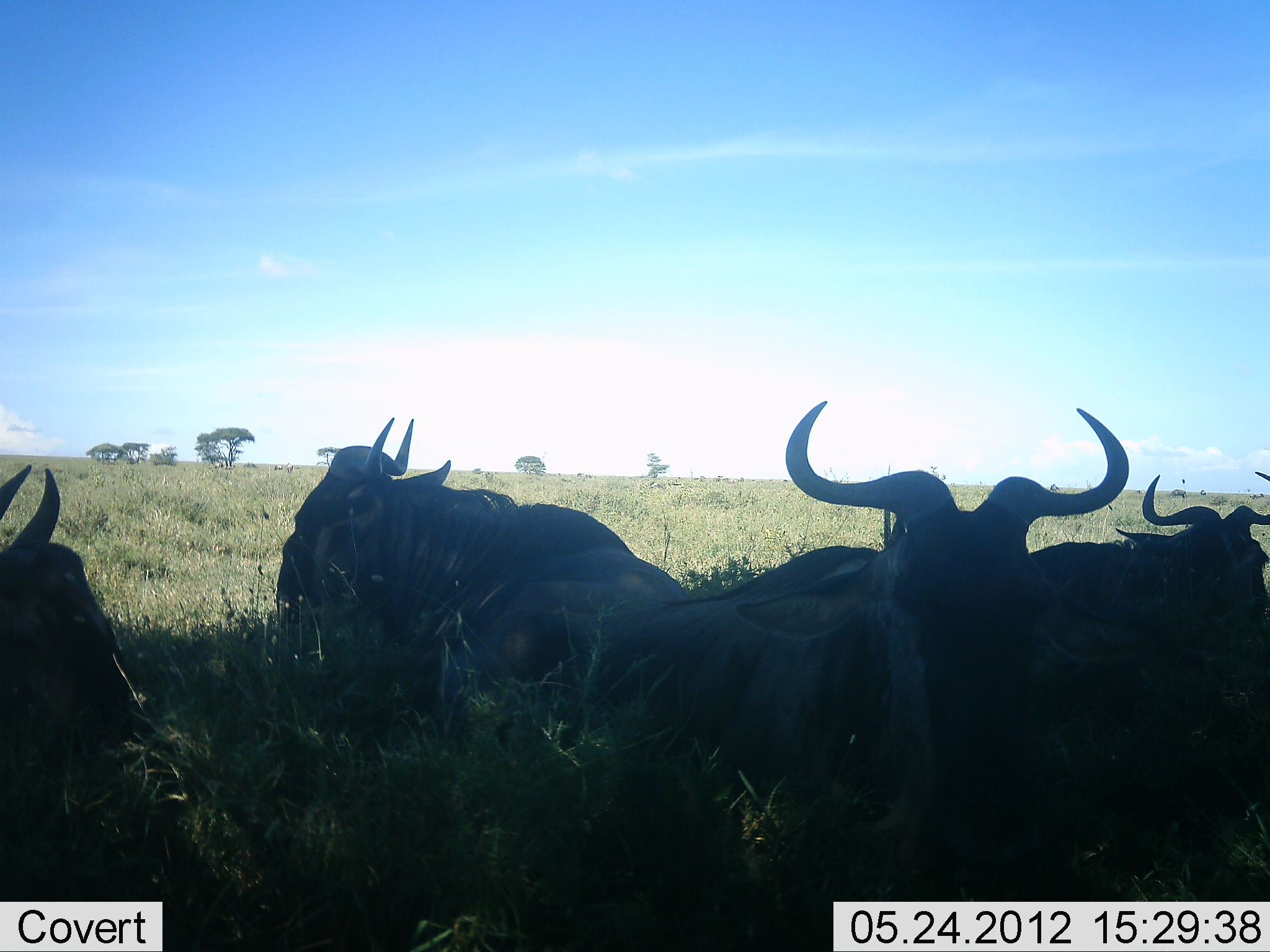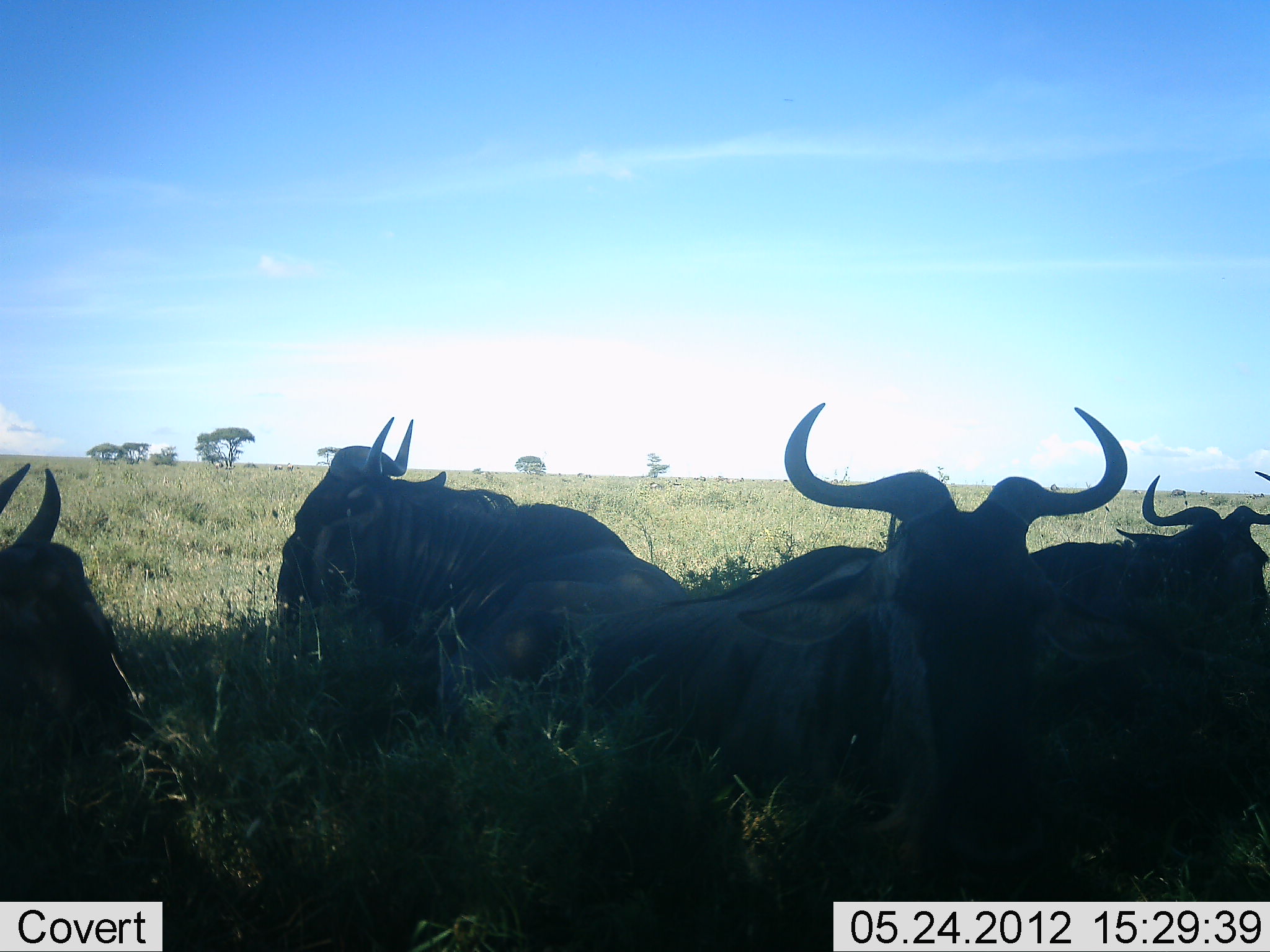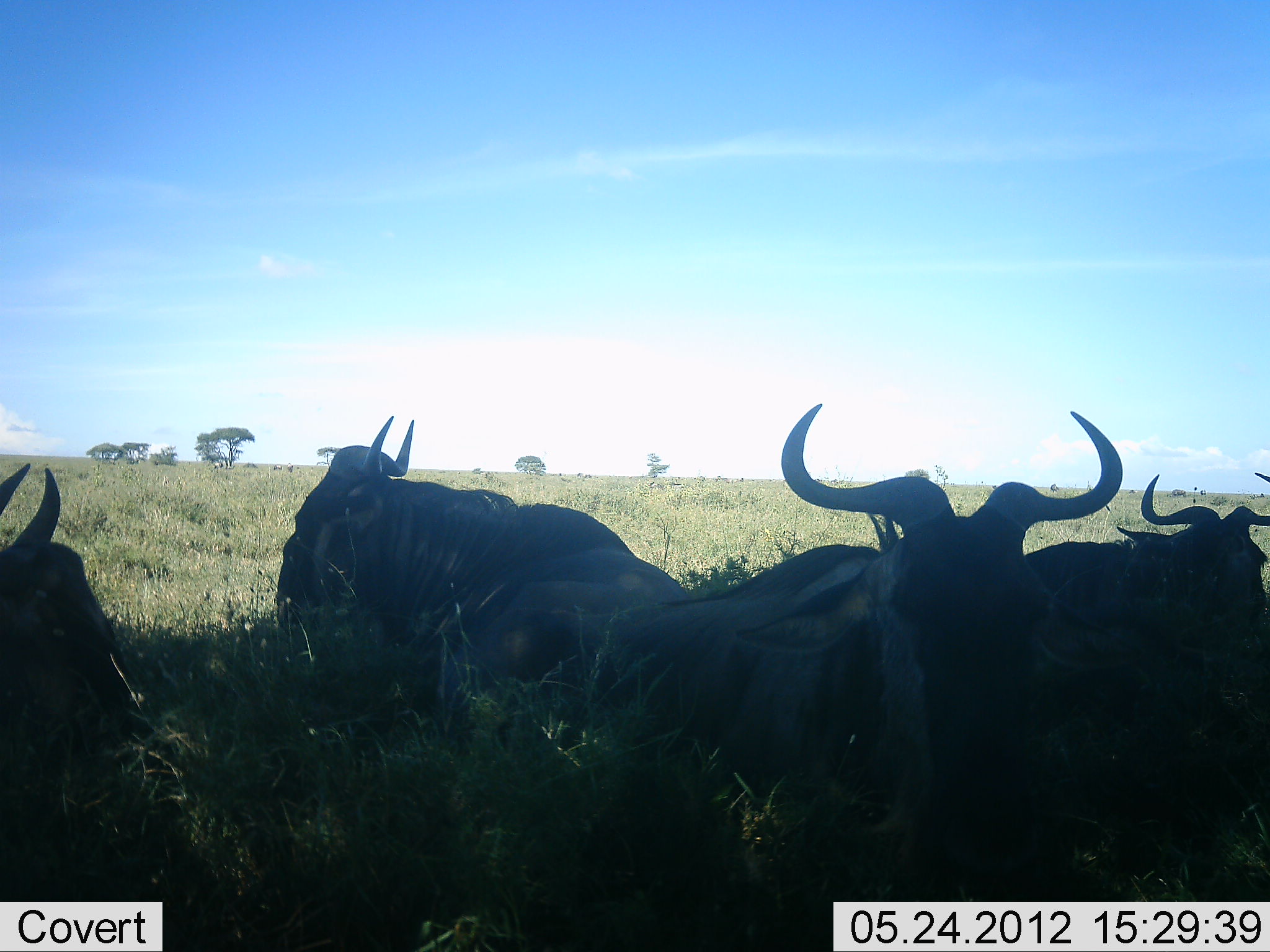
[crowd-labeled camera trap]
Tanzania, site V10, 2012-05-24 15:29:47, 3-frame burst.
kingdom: Animalia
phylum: Chordata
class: Mammalia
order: Artiodactyla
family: Bovidae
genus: Connochaetes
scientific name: Connochaetes taurinus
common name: blue wildebeest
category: wildebeest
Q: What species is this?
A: Wildebeest (blue wildebeest) (Connochaetes taurinus).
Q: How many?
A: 4.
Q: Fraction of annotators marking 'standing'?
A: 0%.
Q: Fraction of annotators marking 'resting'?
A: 100%.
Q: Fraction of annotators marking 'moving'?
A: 0%.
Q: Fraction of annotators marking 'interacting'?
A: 0%.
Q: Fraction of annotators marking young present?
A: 0%.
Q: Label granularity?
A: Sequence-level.